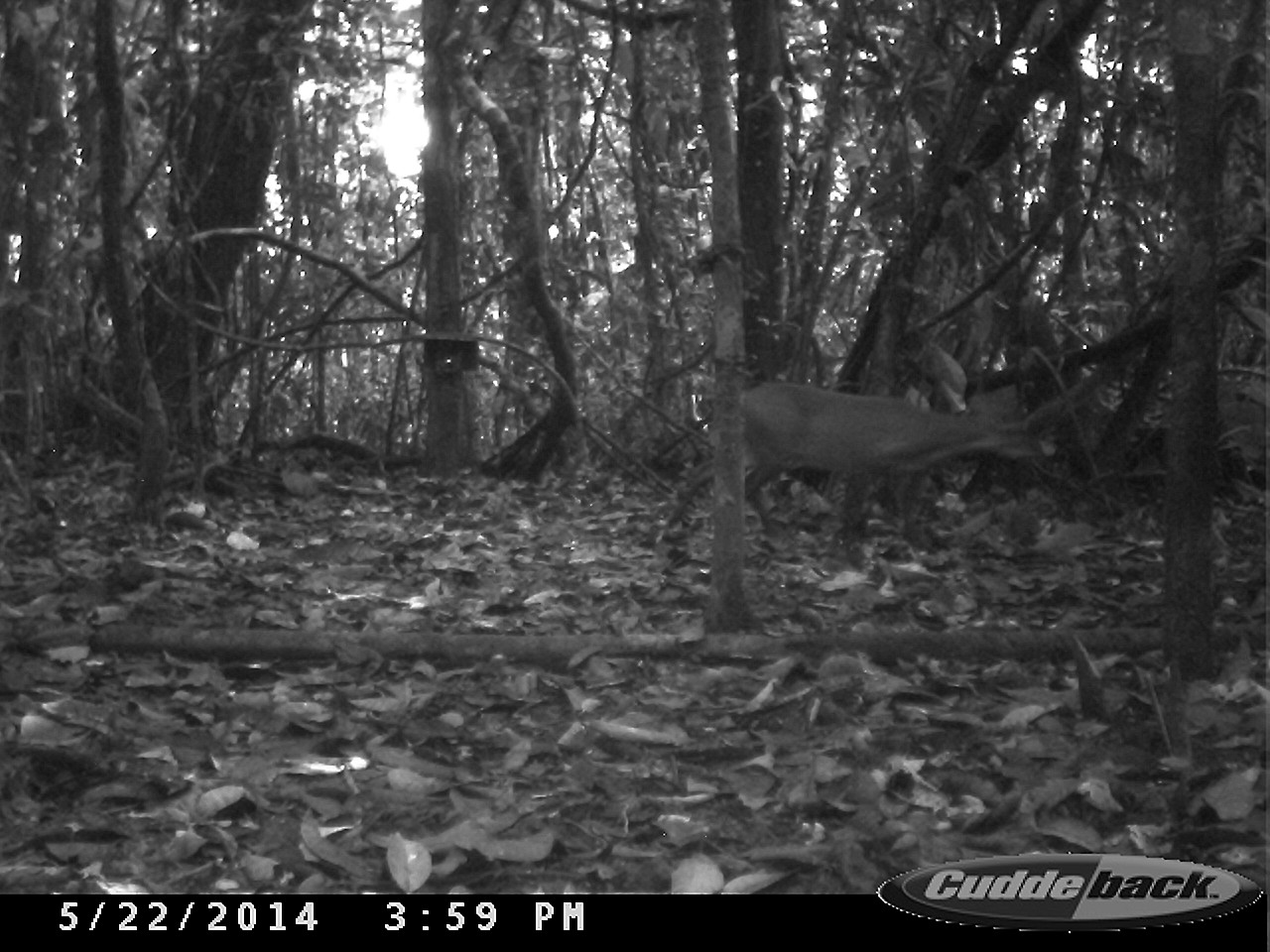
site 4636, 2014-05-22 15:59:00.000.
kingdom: Animalia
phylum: Chordata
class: Mammalia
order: Artiodactyla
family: Cervidae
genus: Mazama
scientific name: Mazama gouazoubira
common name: gray brocket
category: mazama gouazaoubira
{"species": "mazama gouazaoubira (gray brocket) (Mazama gouazoubira)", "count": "1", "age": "adult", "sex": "female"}